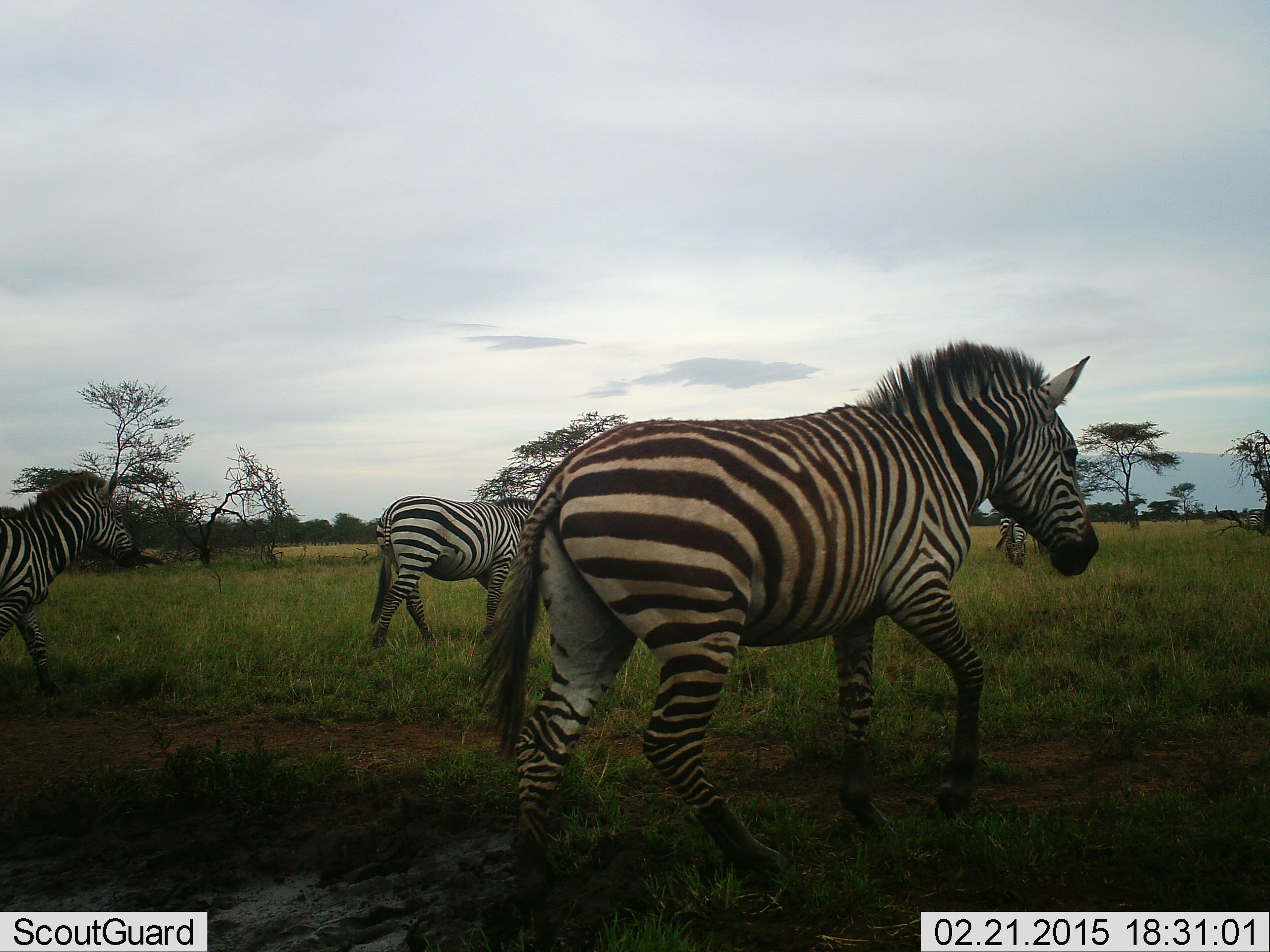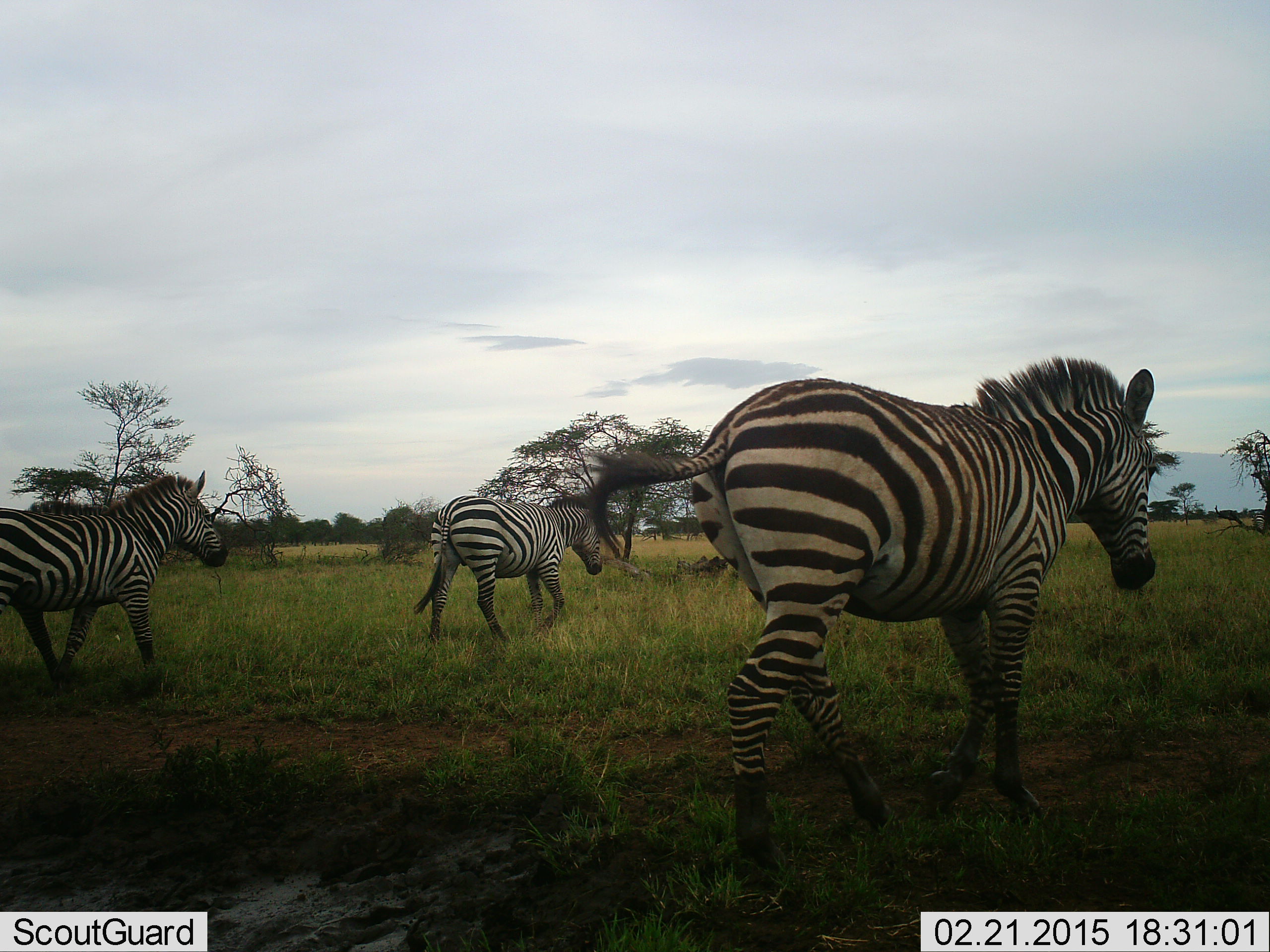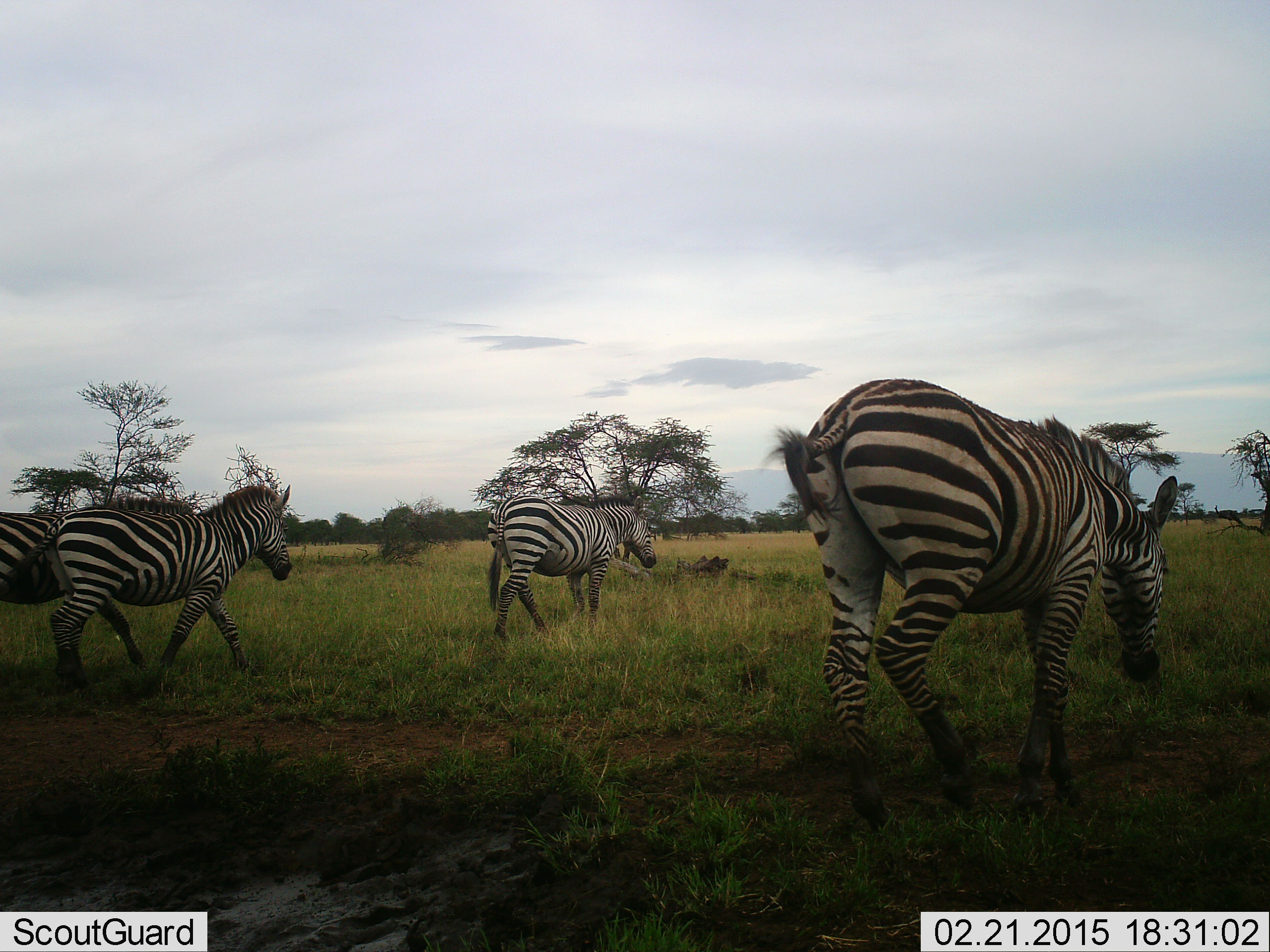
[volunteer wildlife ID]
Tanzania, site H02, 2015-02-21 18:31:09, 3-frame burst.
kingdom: Animalia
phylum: Chordata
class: Mammalia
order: Perissodactyla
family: Equidae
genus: Equus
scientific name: Equus quagga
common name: plains zebra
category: zebra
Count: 4.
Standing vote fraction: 10%.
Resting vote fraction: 0%.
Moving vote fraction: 100%.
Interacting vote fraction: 0%.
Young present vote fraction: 0%.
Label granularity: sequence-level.